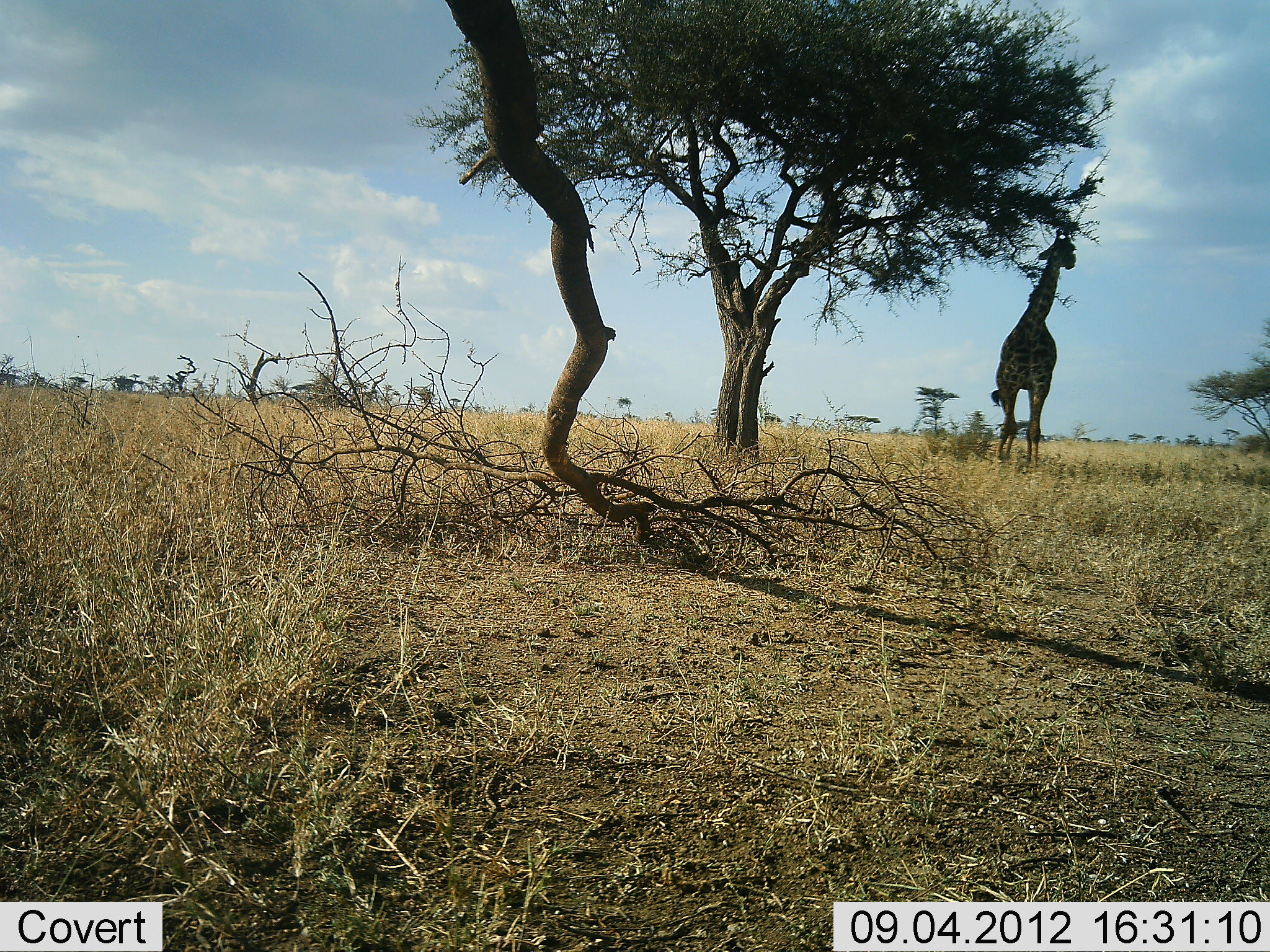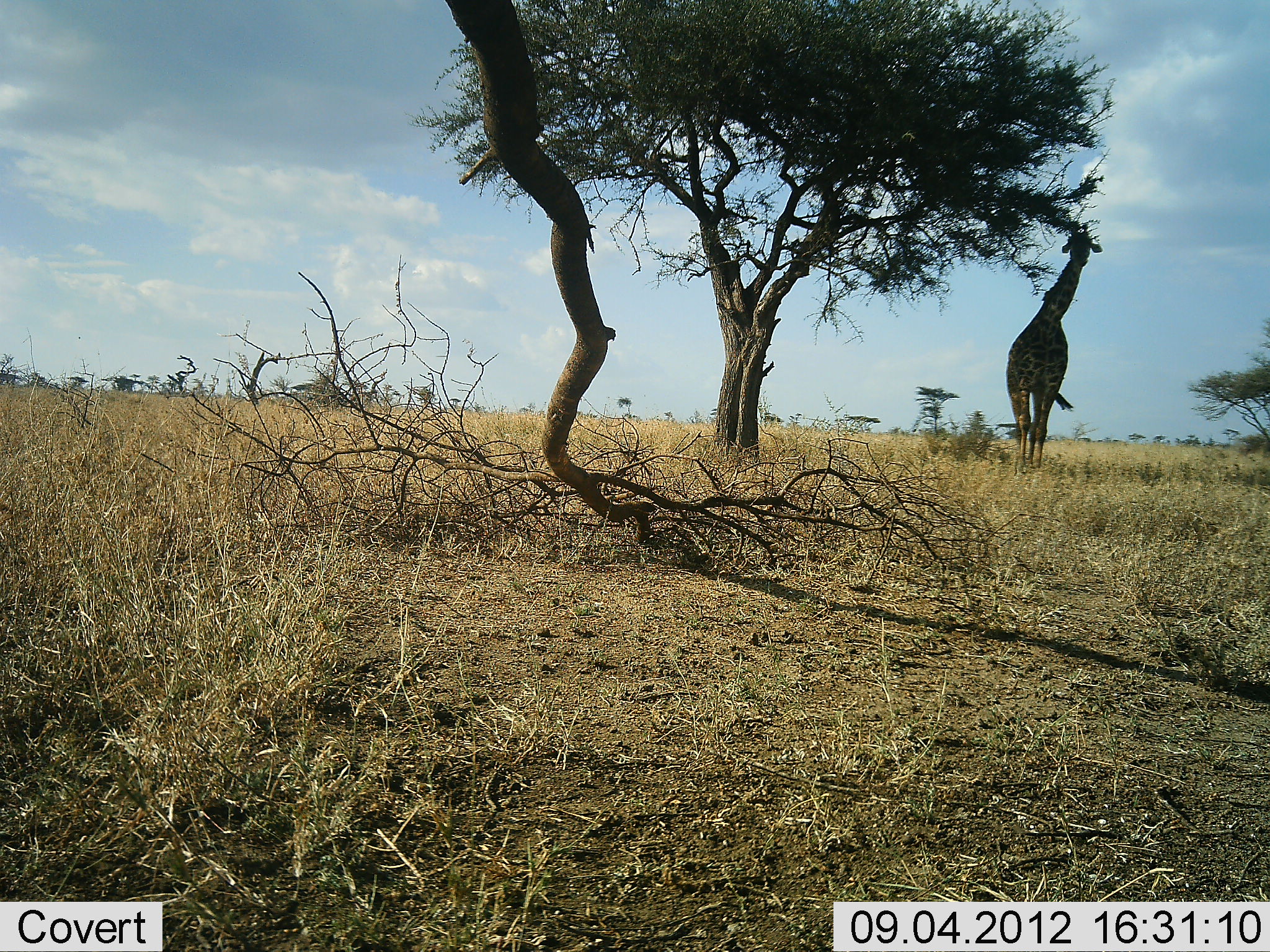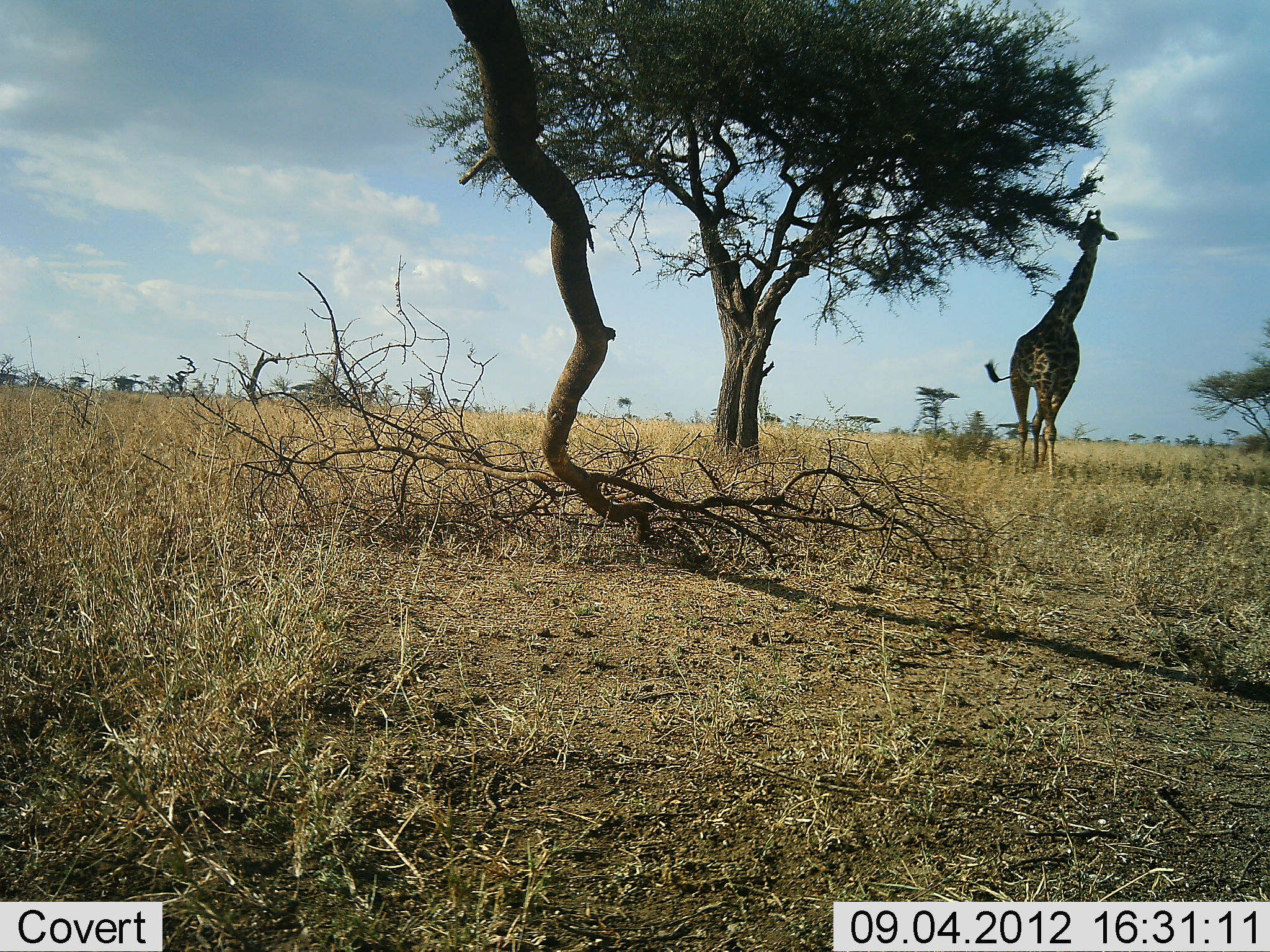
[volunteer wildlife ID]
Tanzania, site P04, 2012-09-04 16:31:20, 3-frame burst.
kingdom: Animalia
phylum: Chordata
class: Mammalia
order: Artiodactyla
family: Giraffidae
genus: Giraffa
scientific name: Giraffa camelopardalis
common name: giraffe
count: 1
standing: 10%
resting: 0%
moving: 40%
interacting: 0%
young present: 0%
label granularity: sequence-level